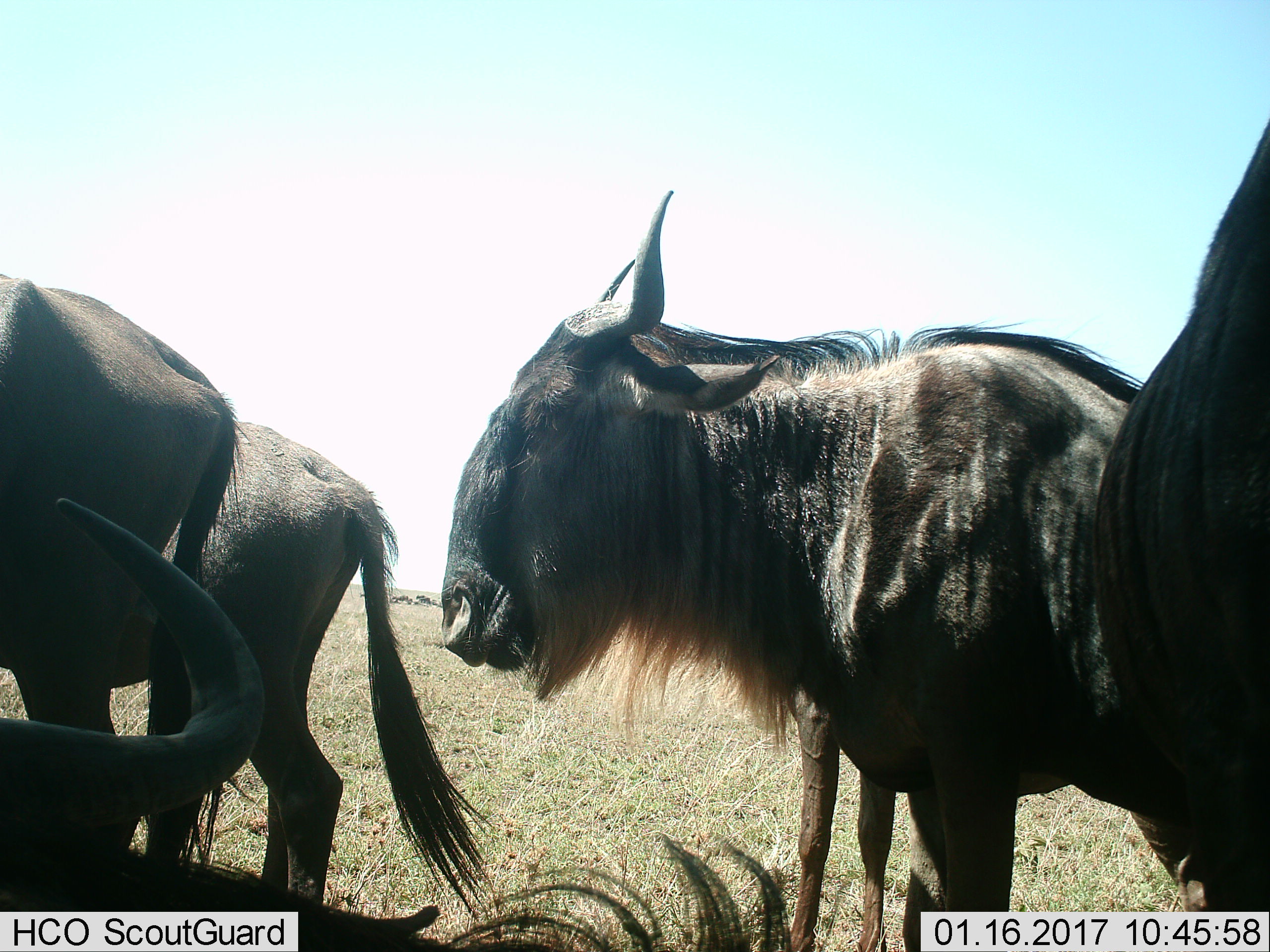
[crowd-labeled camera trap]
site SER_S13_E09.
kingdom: Animalia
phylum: Chordata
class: Mammalia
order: Artiodactyla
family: Bovidae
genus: Connochaetes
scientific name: Connochaetes taurinus taurinus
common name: blue wildebeest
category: wildebeestblue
Wildebeestblue (blue wildebeest) (Connochaetes taurinus taurinus), count 5. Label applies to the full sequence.